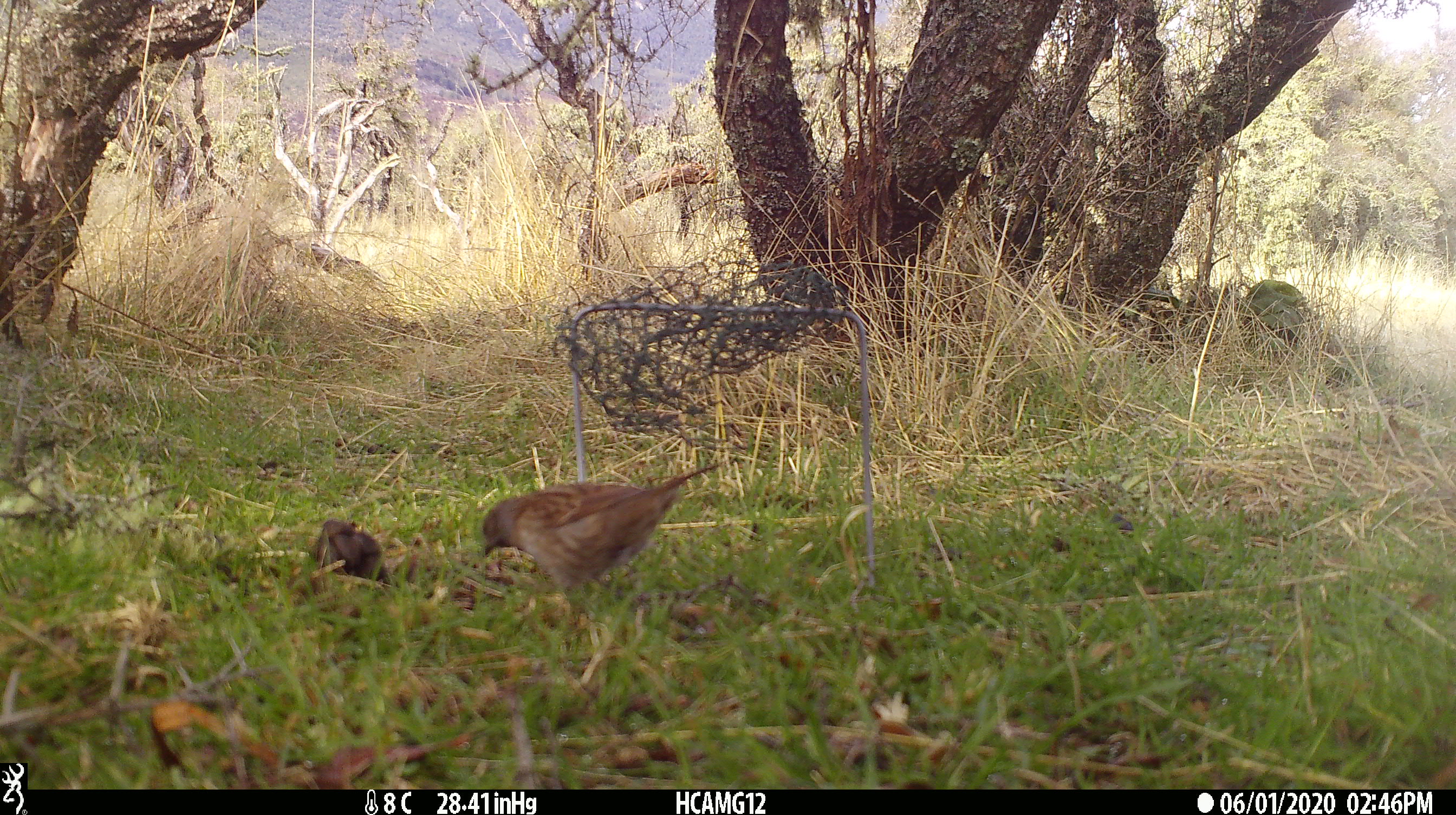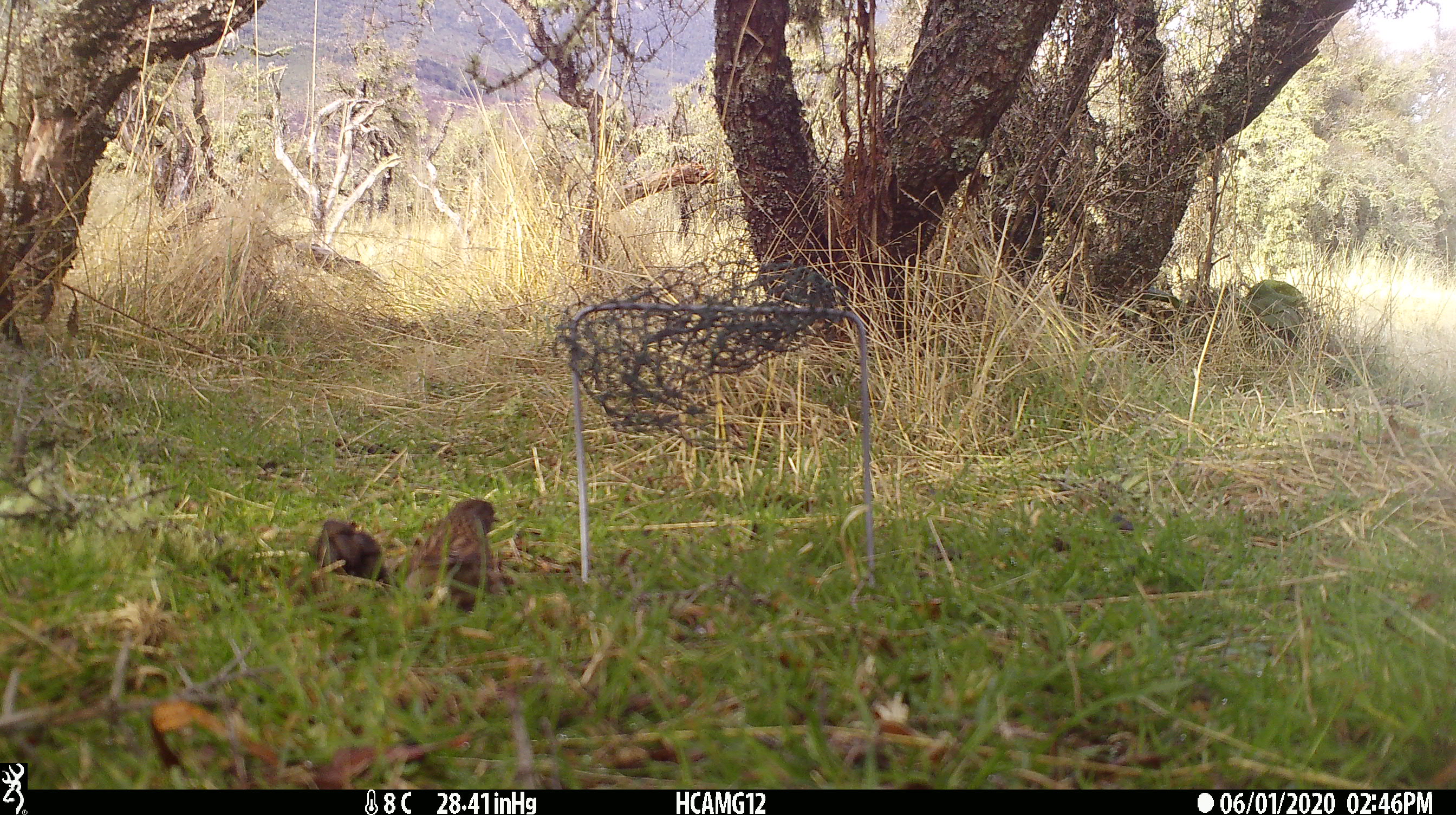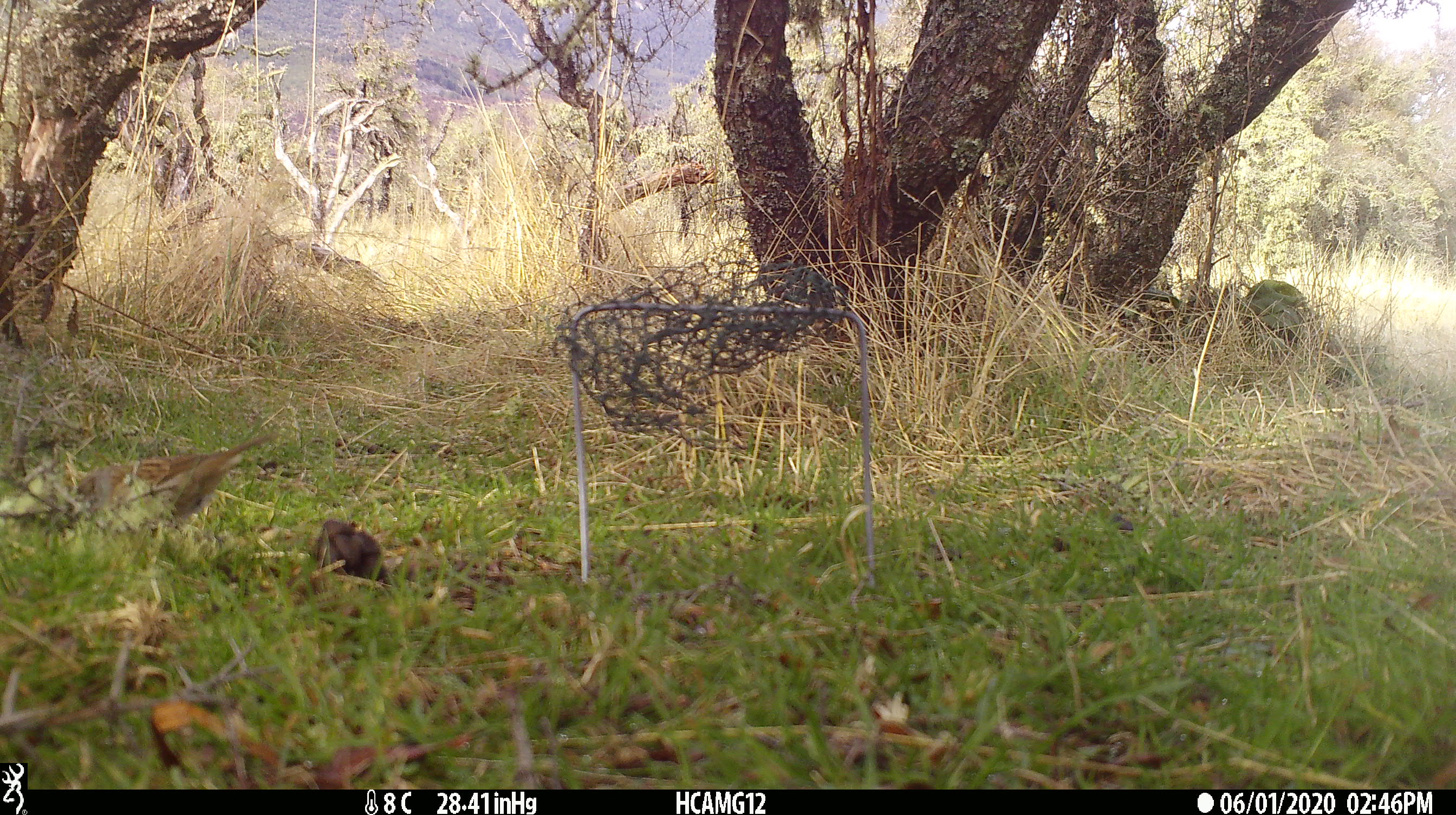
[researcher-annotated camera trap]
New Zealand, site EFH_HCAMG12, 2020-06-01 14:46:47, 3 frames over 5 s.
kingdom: Animalia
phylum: Chordata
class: Aves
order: Passeriformes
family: Prunellidae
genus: Prunella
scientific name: Prunella modularis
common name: dunnock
Dunnock (Prunella modularis).